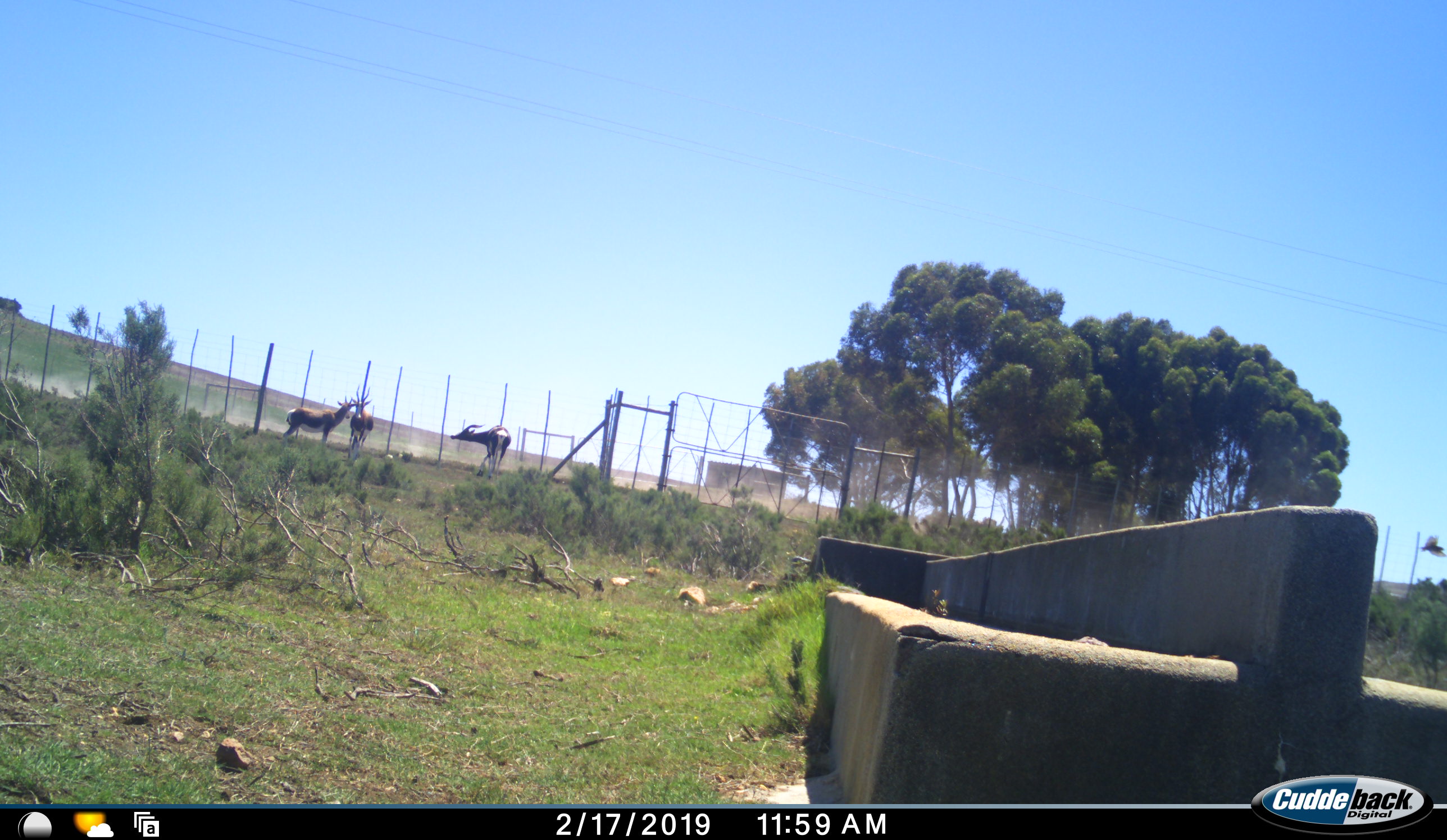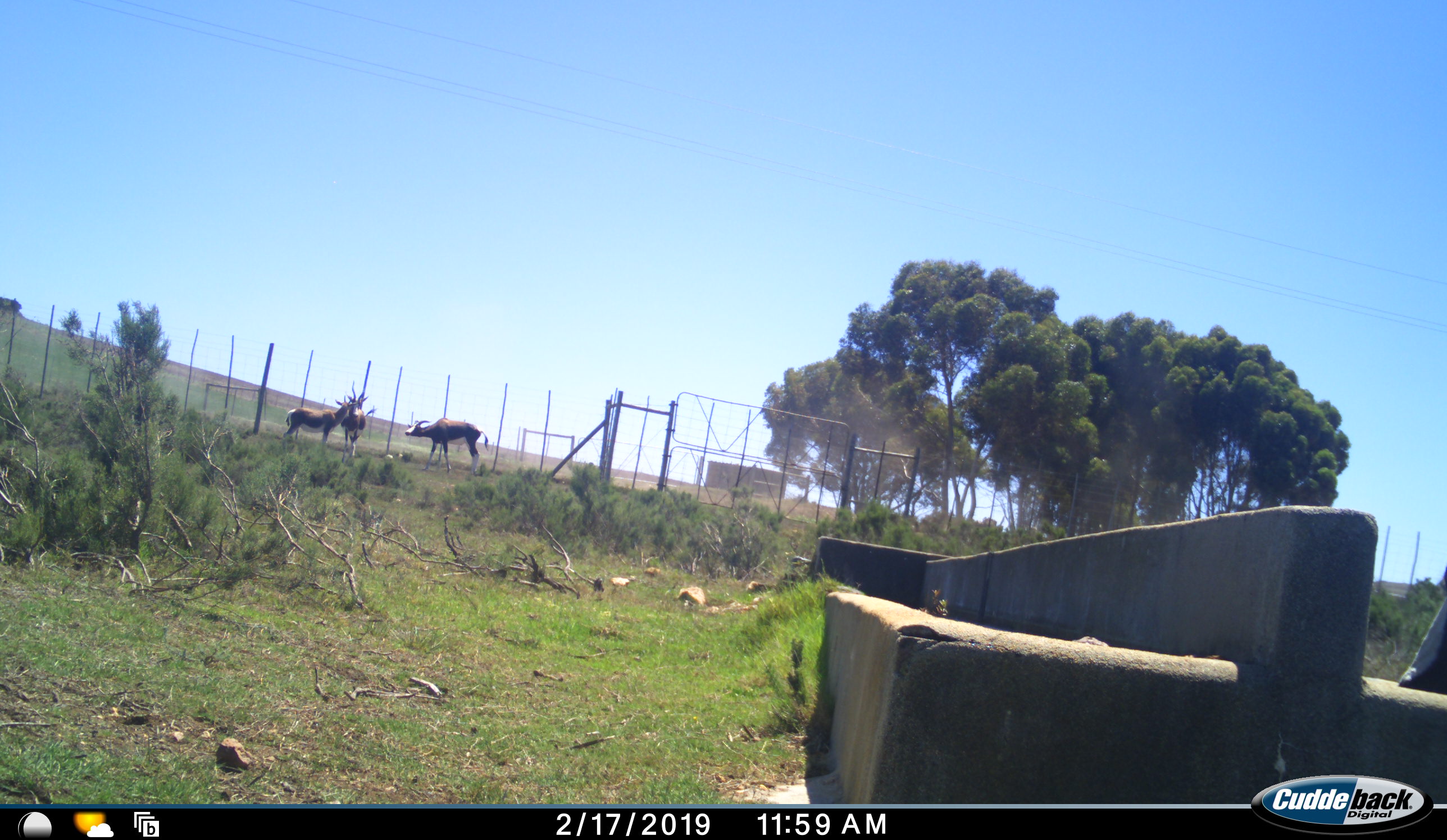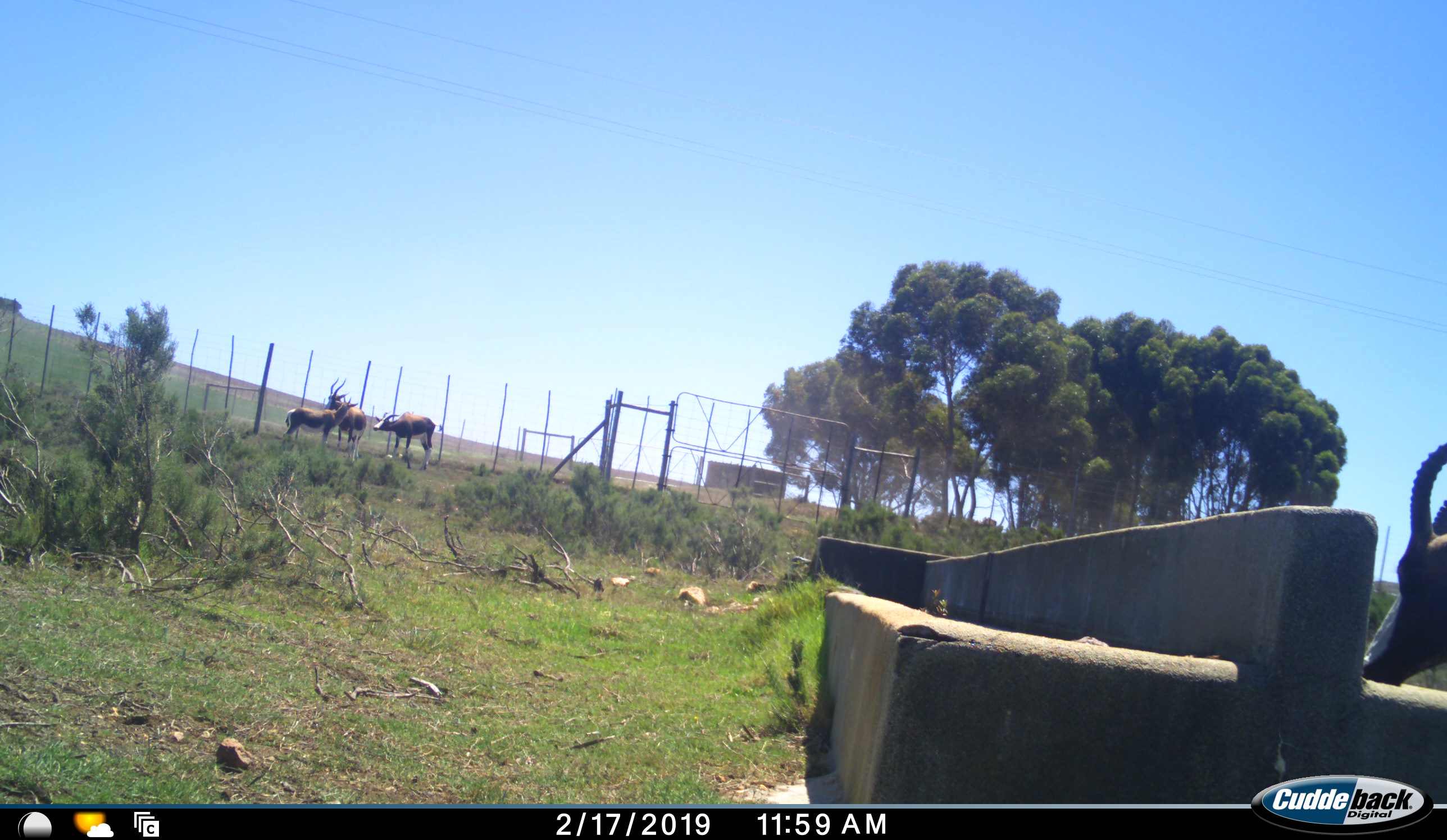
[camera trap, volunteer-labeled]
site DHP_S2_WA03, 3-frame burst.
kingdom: Animalia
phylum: Chordata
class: Mammalia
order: Artiodactyla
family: Bovidae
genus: Damaliscus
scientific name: Damaliscus pygargus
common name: bontebok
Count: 4.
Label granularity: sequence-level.